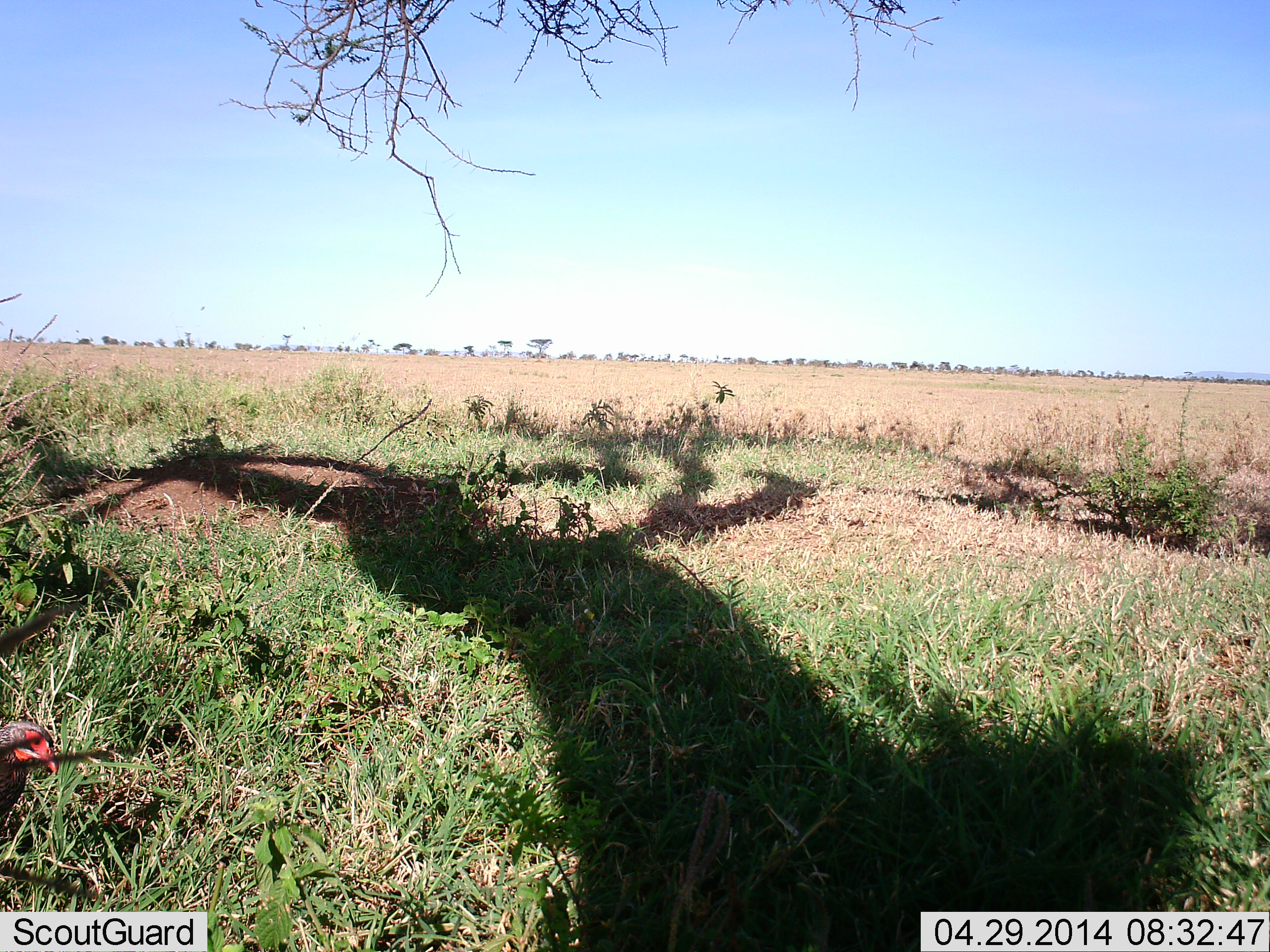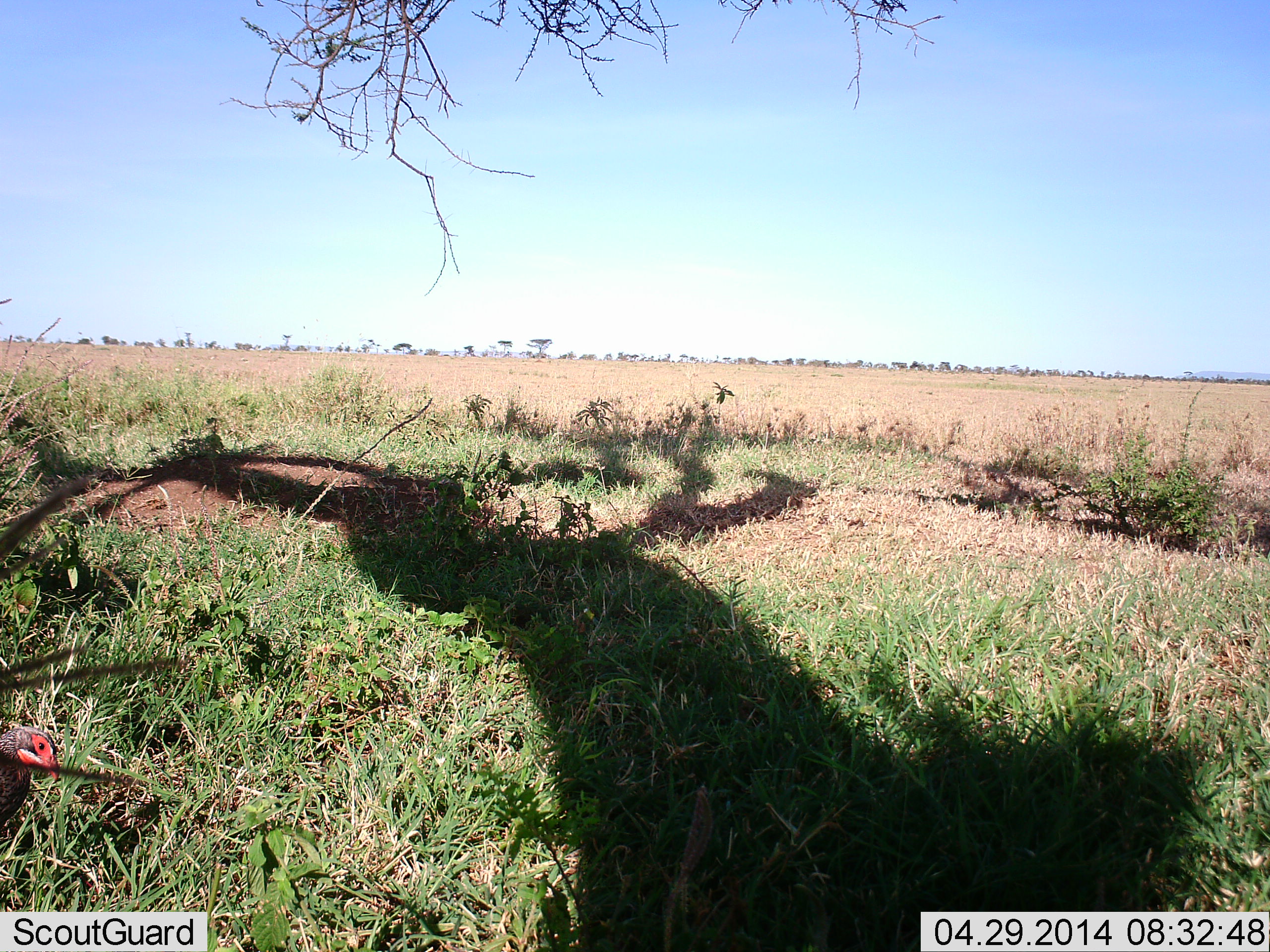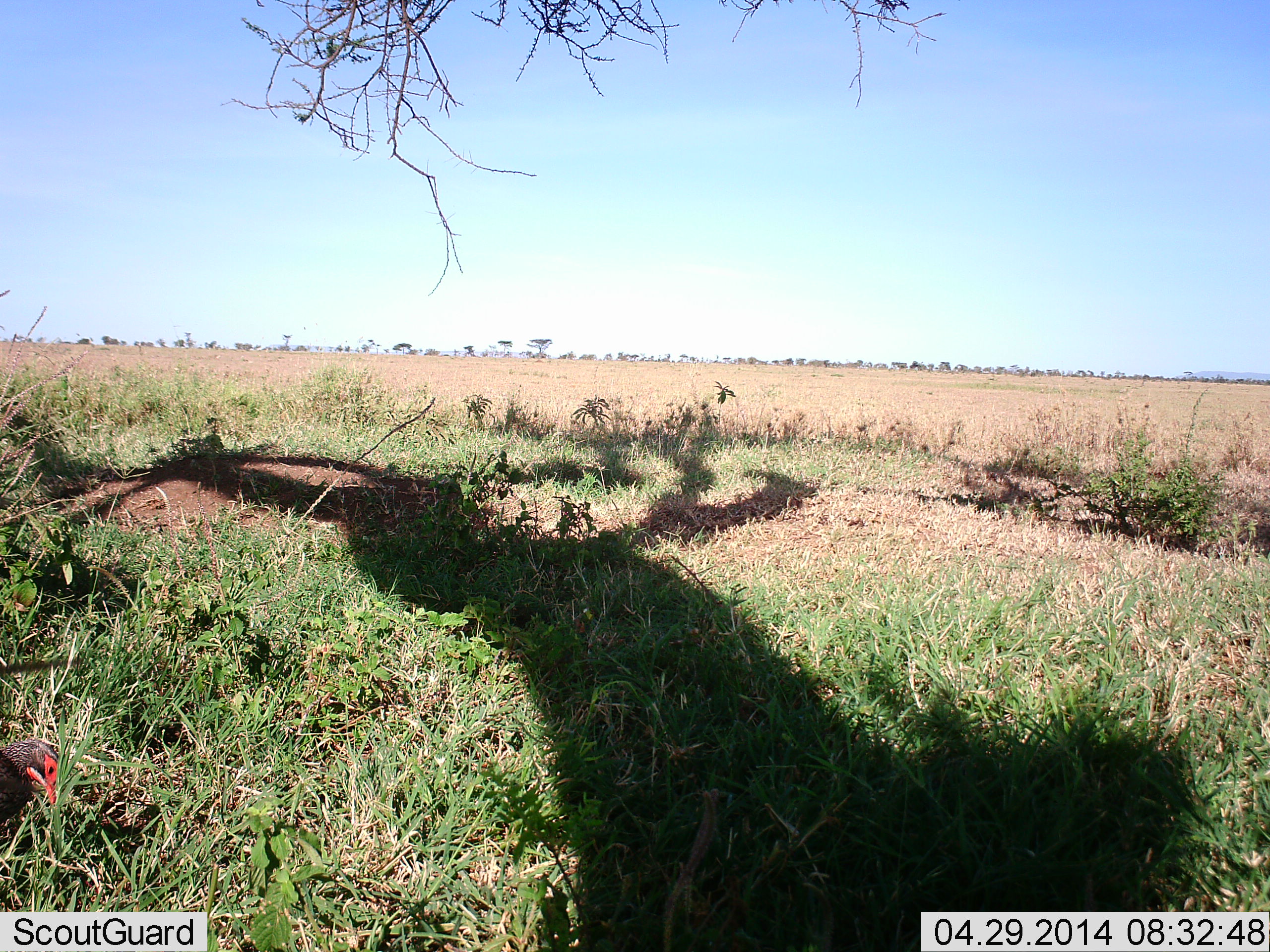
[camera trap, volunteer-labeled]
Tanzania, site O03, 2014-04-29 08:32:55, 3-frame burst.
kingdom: Animalia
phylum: Chordata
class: Aves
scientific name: Aves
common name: bird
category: otherbird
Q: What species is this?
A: Otherbird (bird) (Aves).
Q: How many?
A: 1.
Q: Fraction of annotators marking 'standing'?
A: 73%.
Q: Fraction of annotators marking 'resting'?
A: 9%.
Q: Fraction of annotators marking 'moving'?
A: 9%.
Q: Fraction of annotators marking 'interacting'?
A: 9%.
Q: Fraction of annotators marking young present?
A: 0%.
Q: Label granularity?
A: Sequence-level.